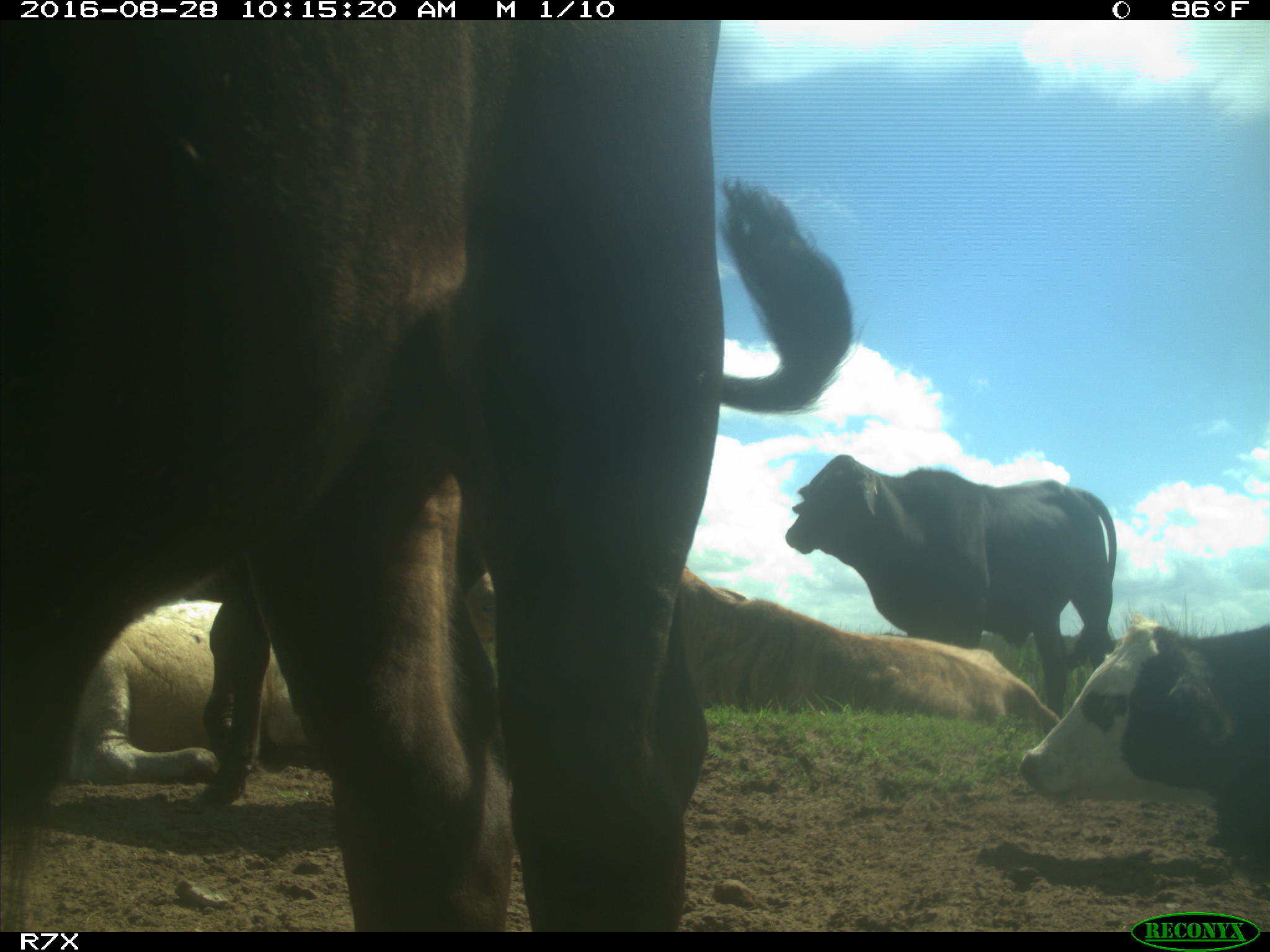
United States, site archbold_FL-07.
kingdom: Animalia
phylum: Chordata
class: Mammalia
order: Artiodactyla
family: Bovidae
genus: Bos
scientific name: Bos taurus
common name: domestic cow